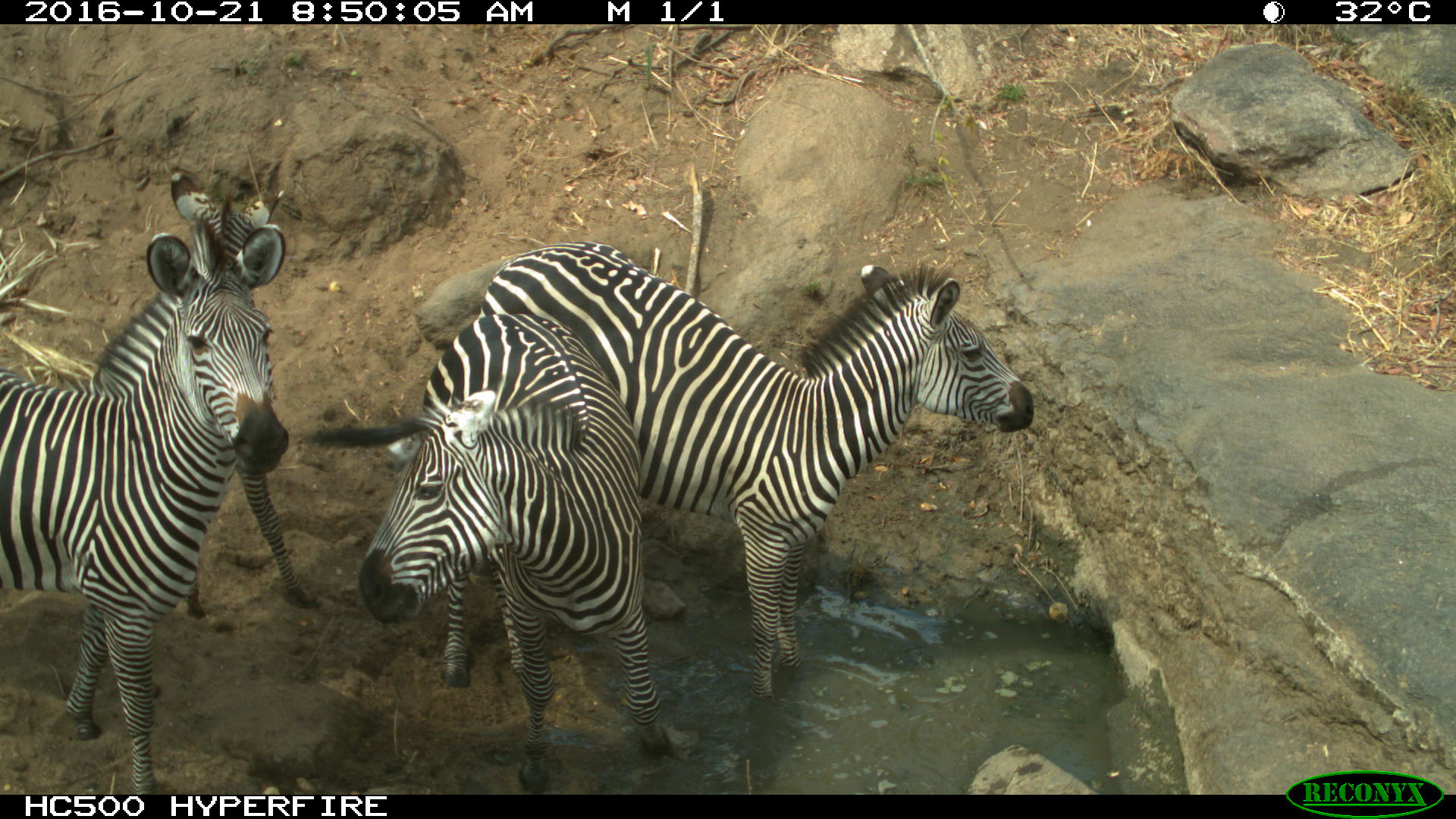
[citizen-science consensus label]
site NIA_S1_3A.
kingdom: Animalia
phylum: Chordata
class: Mammalia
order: Perissodactyla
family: Equidae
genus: Equus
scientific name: Equus quagga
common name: plains zebra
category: zebraplains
Zebraplains (plains zebra) (Equus quagga), count 4. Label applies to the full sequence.